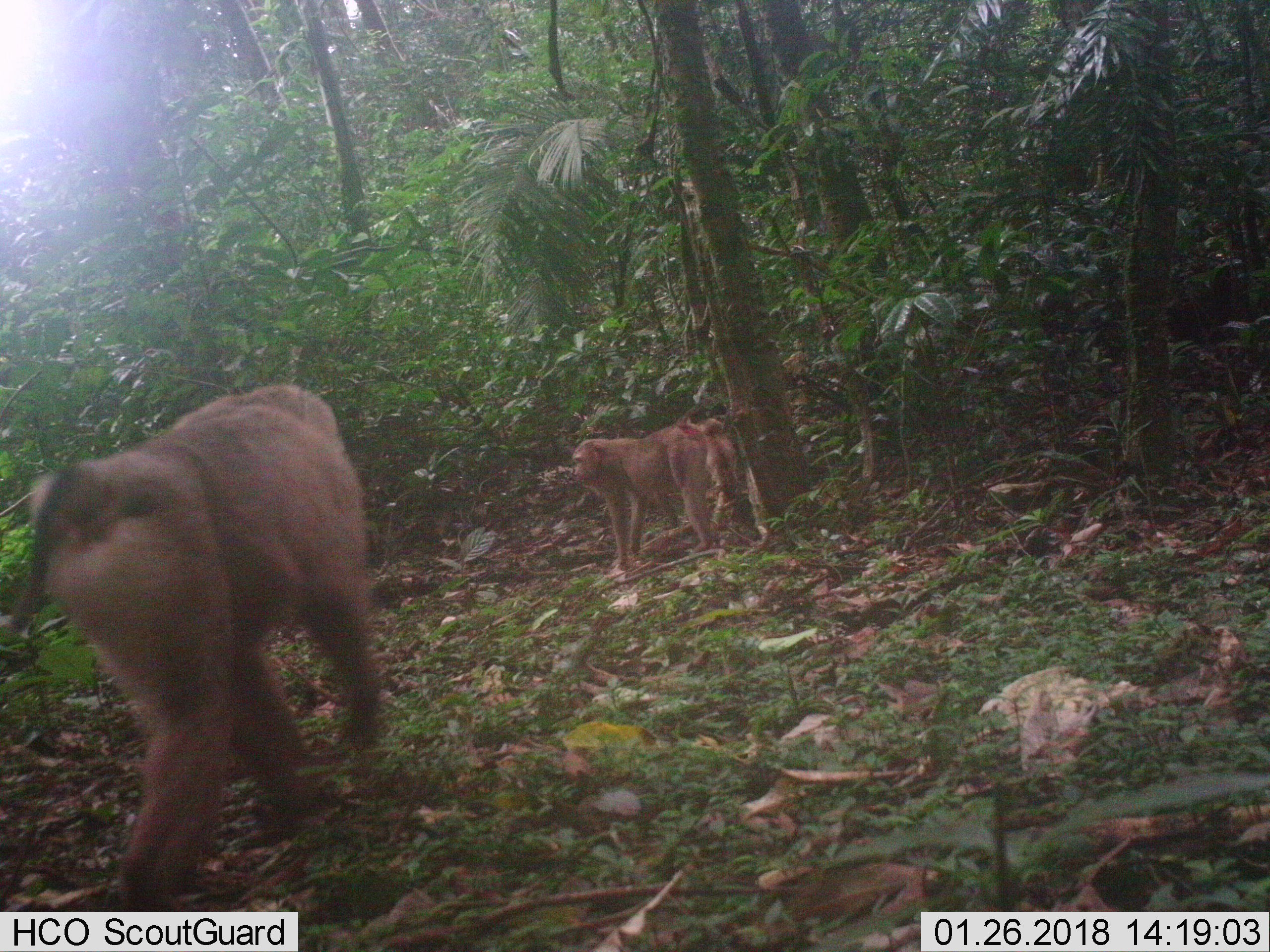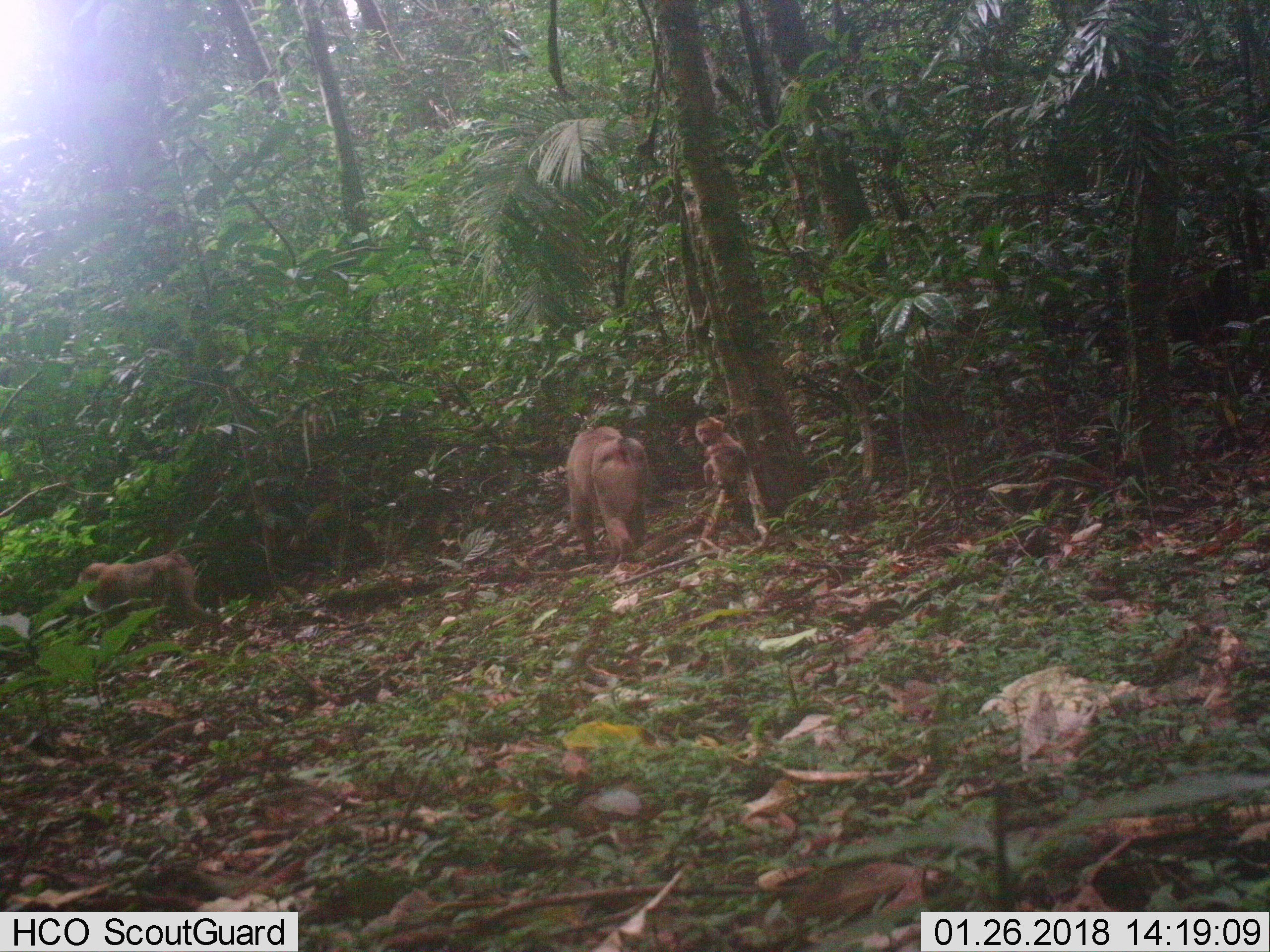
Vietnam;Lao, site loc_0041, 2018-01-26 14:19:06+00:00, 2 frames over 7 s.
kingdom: Animalia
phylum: Chordata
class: Mammalia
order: Primates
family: Cercopithecidae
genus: Macaca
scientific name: Macaca nemestrina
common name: pig-tailed macaque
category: pig tailed macaque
Pig tailed macaque (pig-tailed macaque) (Macaca nemestrina). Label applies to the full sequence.